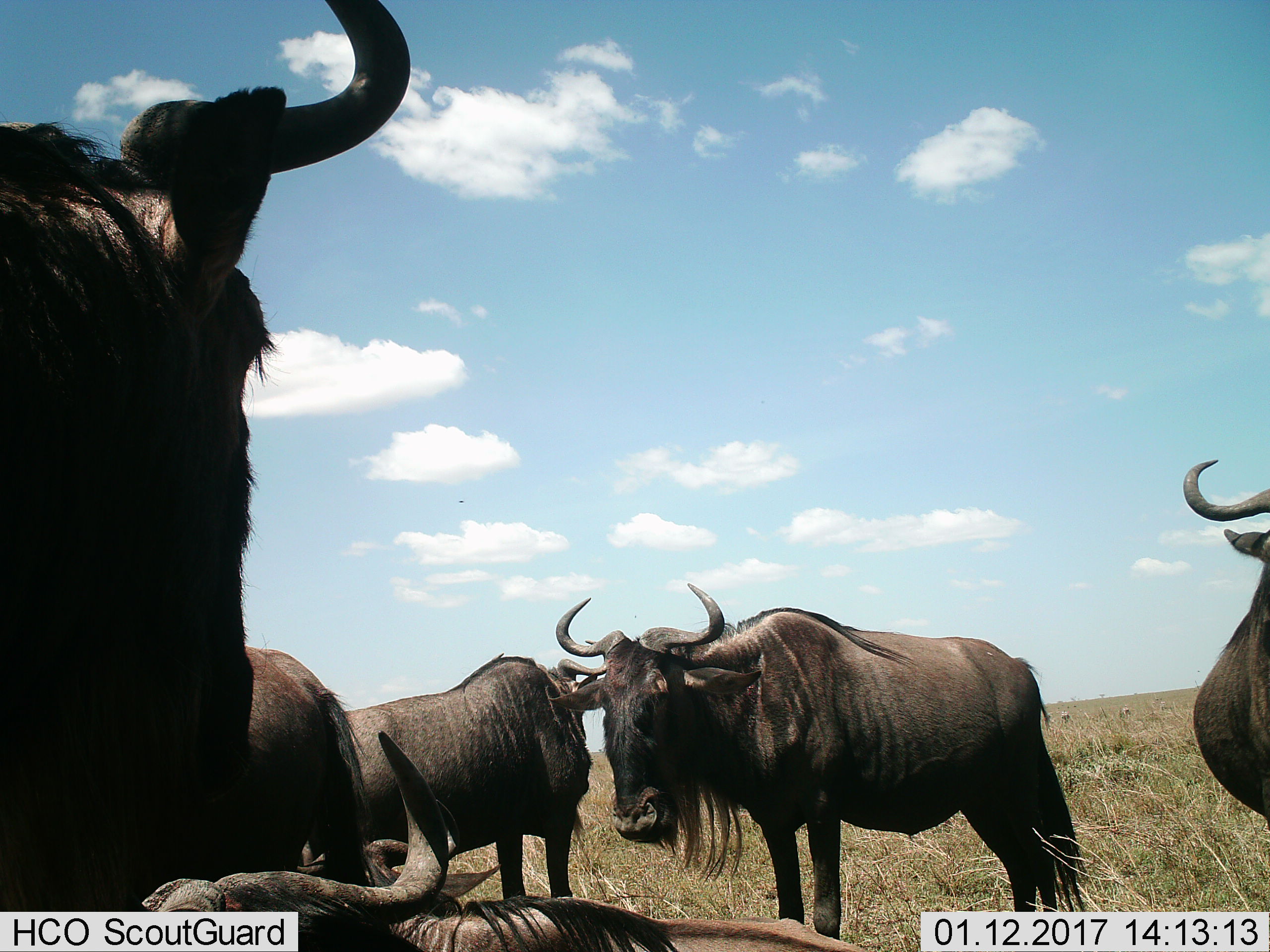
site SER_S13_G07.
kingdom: Animalia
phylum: Chordata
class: Mammalia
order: Artiodactyla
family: Bovidae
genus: Connochaetes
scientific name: Connochaetes taurinus taurinus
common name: blue wildebeest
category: wildebeestblue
Wildebeestblue (blue wildebeest) (Connochaetes taurinus taurinus), count 6. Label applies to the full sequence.